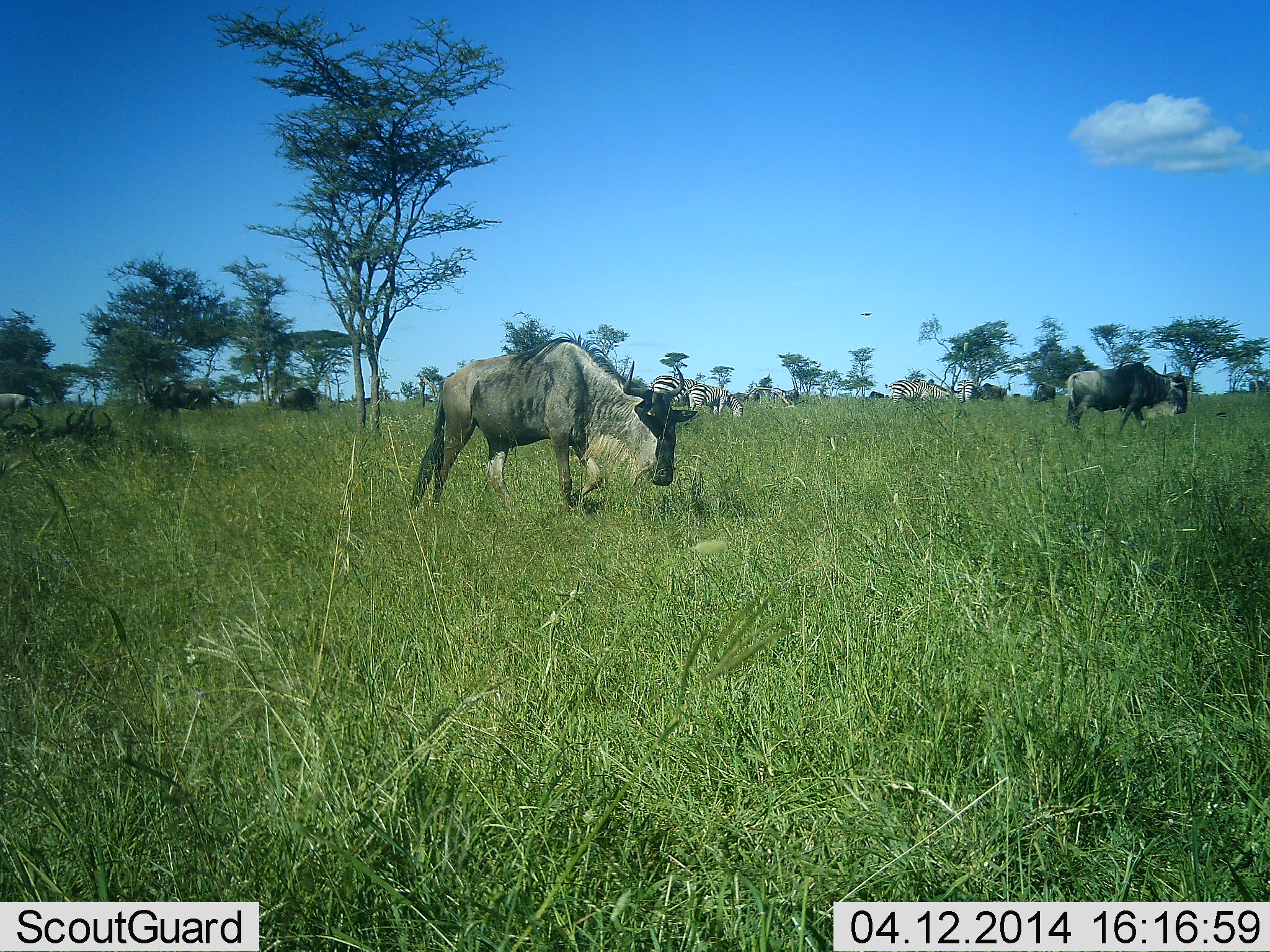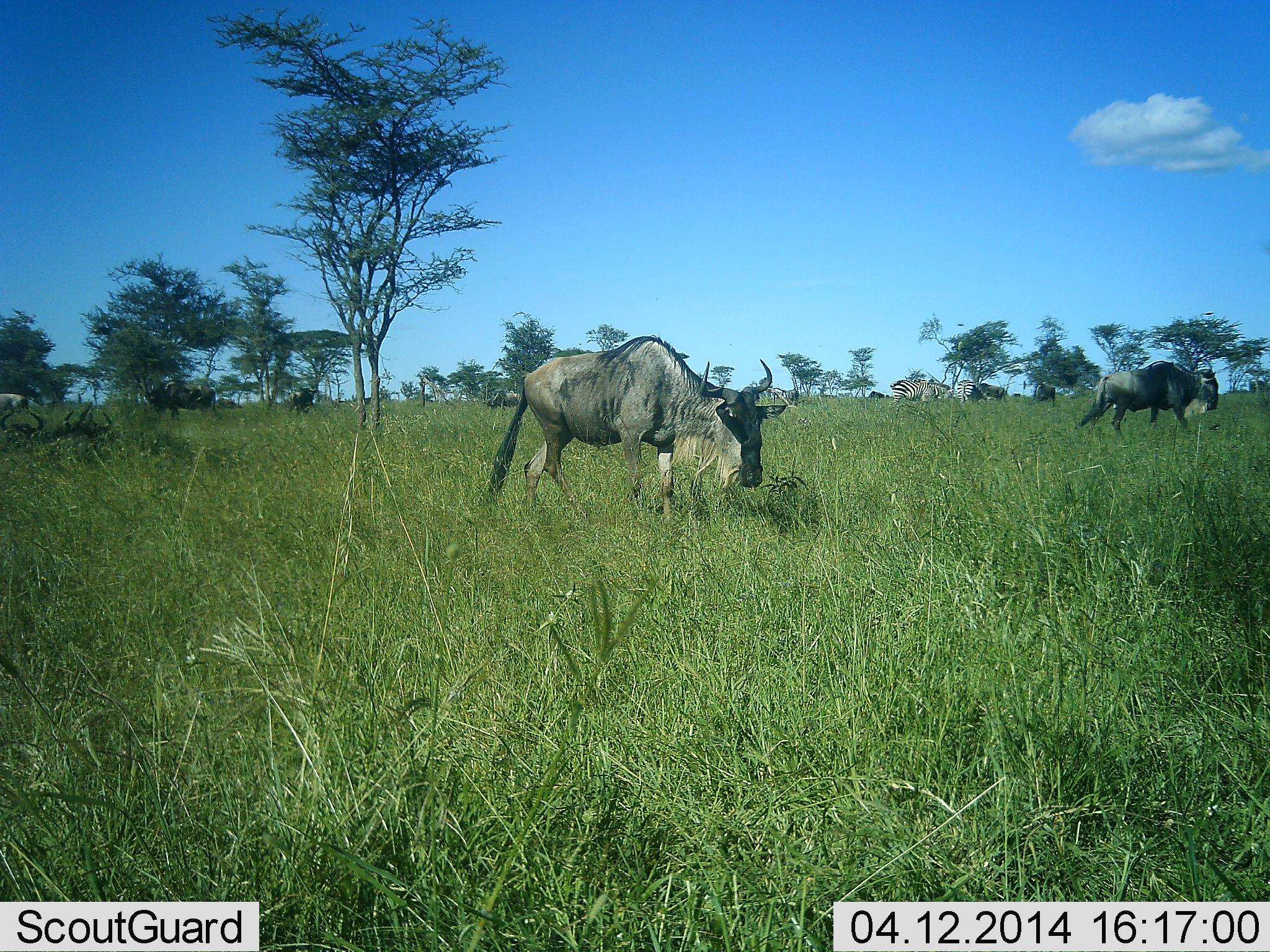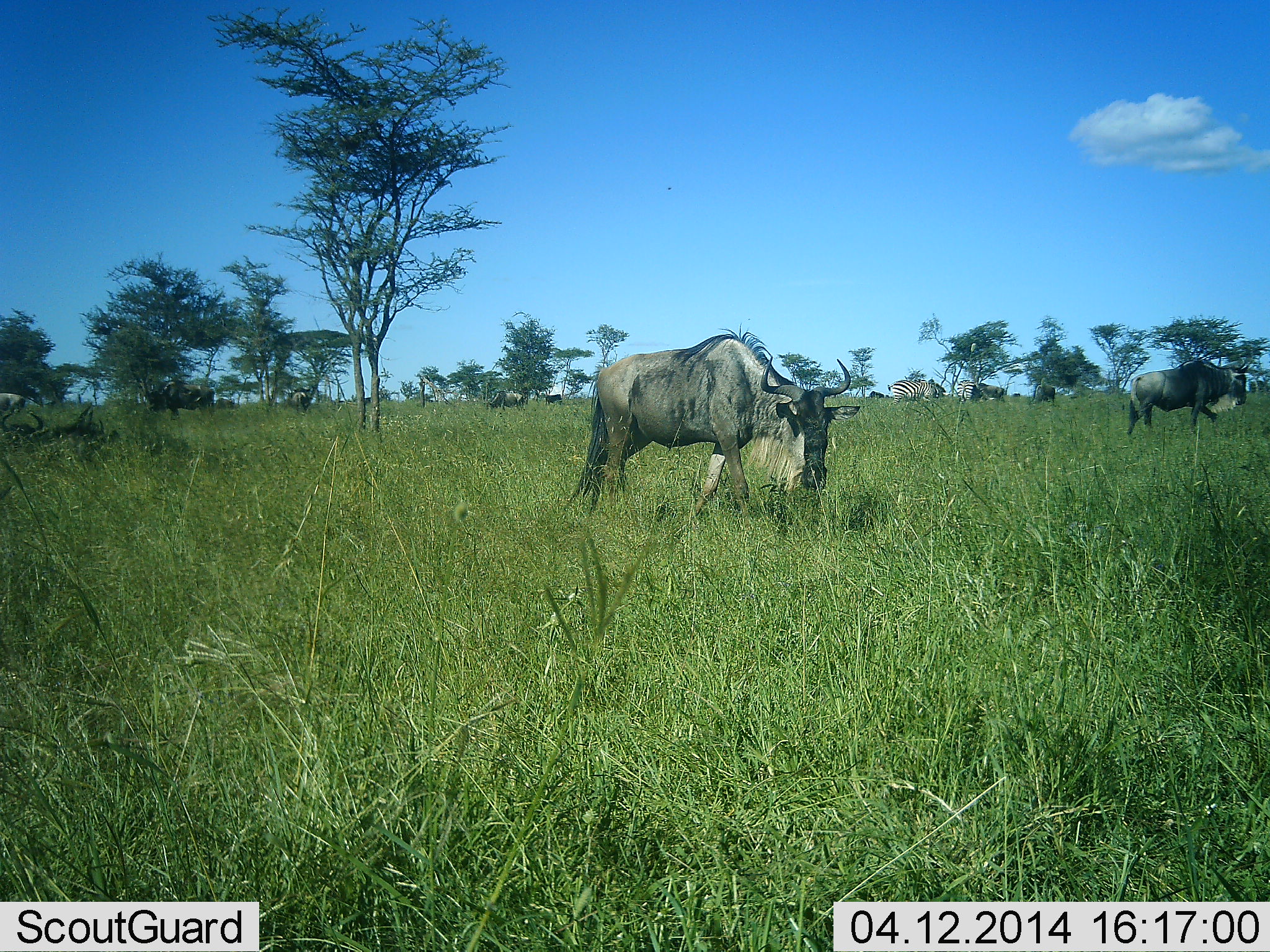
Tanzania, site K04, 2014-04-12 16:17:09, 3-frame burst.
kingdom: Animalia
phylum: Chordata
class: Mammalia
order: Artiodactyla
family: Bovidae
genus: Connochaetes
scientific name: Connochaetes taurinus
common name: blue wildebeest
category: wildebeest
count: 2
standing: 11%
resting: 5%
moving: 95%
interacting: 0%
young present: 0%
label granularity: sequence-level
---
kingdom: Animalia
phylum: Chordata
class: Mammalia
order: Perissodactyla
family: Equidae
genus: Equus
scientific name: Equus quagga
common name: plains zebra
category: zebra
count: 3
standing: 82%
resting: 0%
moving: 9%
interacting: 0%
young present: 0%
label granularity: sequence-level